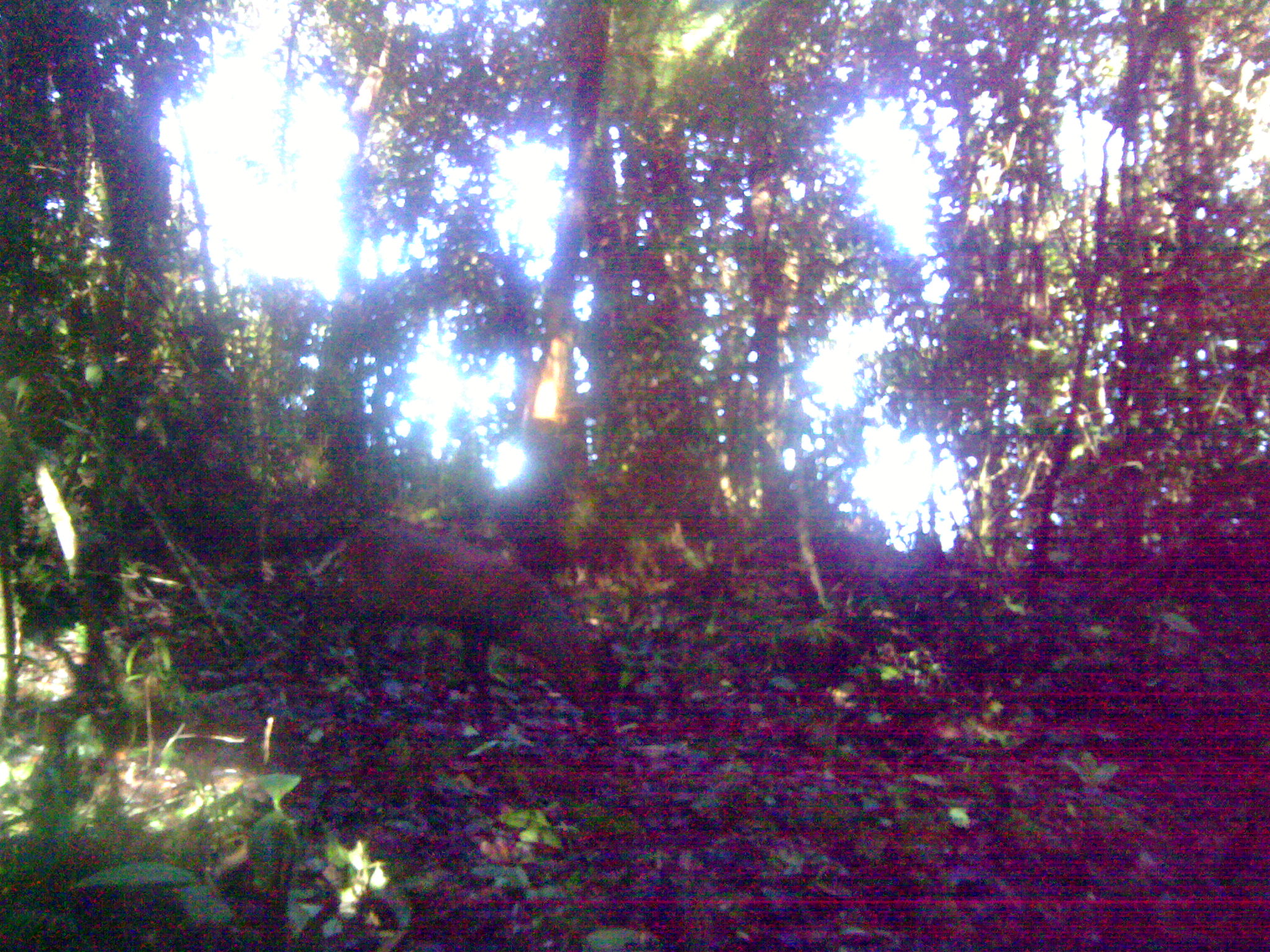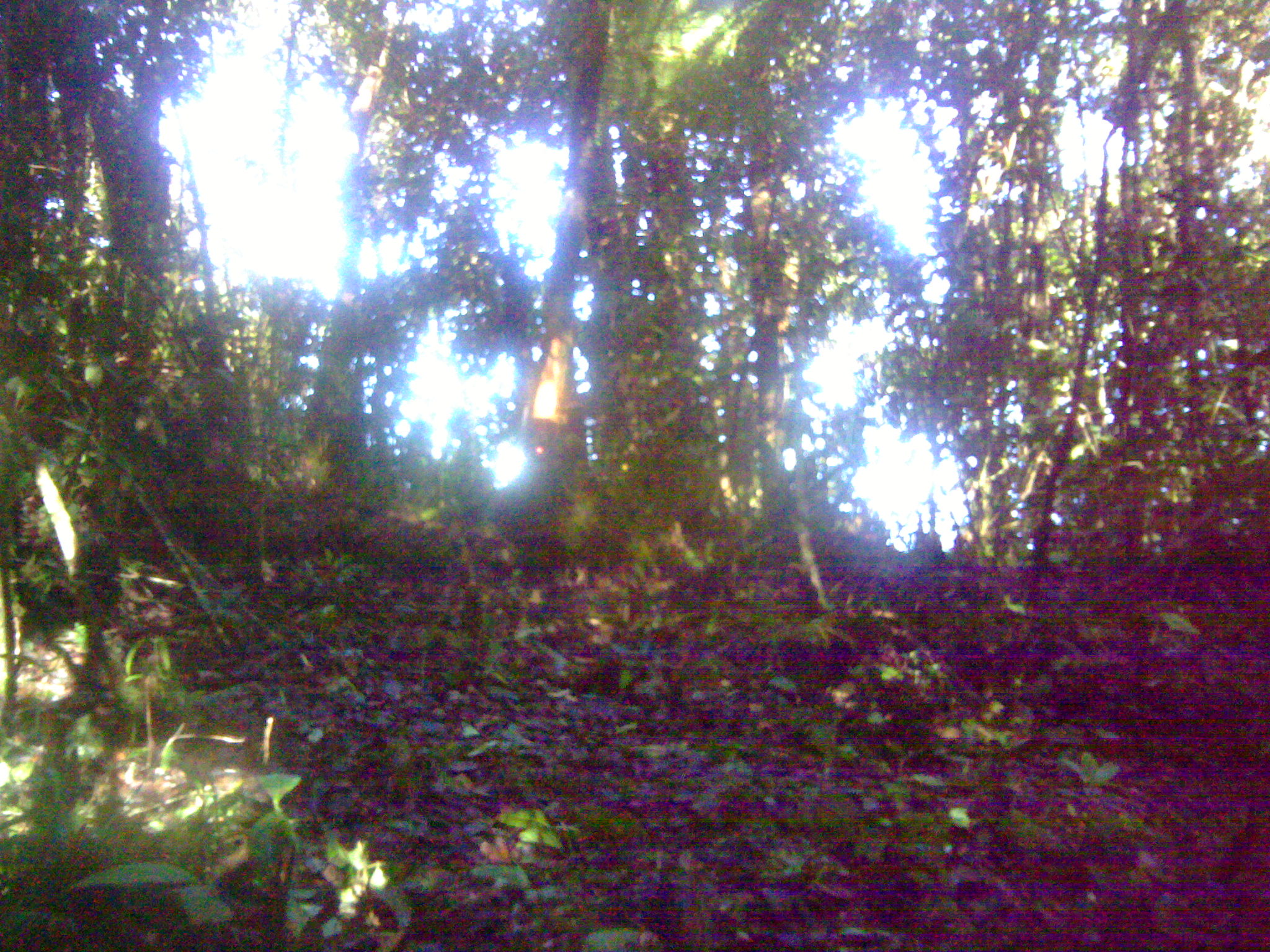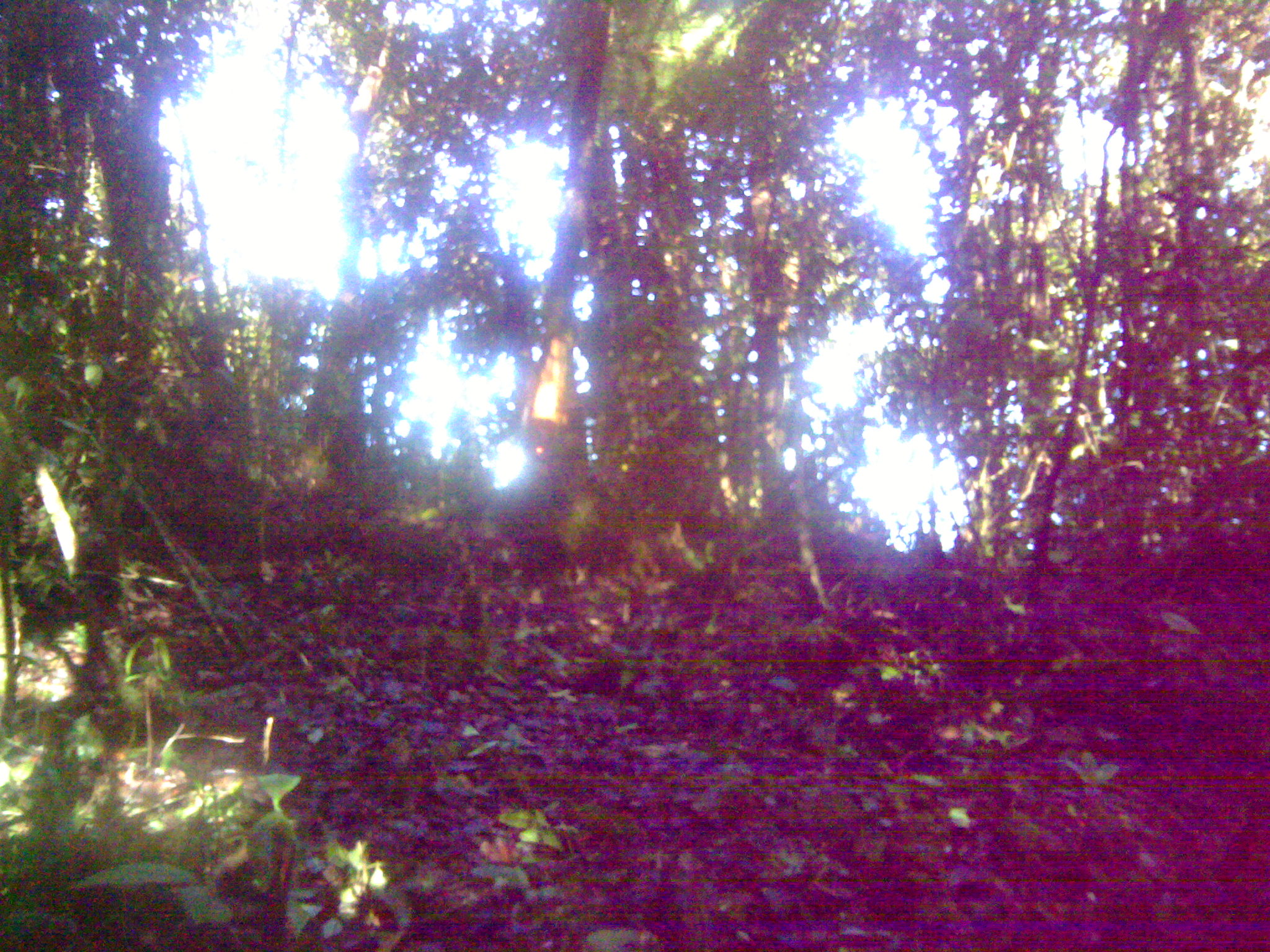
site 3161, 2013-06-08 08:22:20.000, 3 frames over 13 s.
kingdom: Animalia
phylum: Chordata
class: Mammalia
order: Artiodactyla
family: Cervidae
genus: Muntiacus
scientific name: Muntiacus muntjak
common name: southern red muntjac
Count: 1.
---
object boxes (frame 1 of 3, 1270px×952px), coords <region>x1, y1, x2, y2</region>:
muntiacus muntjak: <region>286, 515, 625, 750</region>